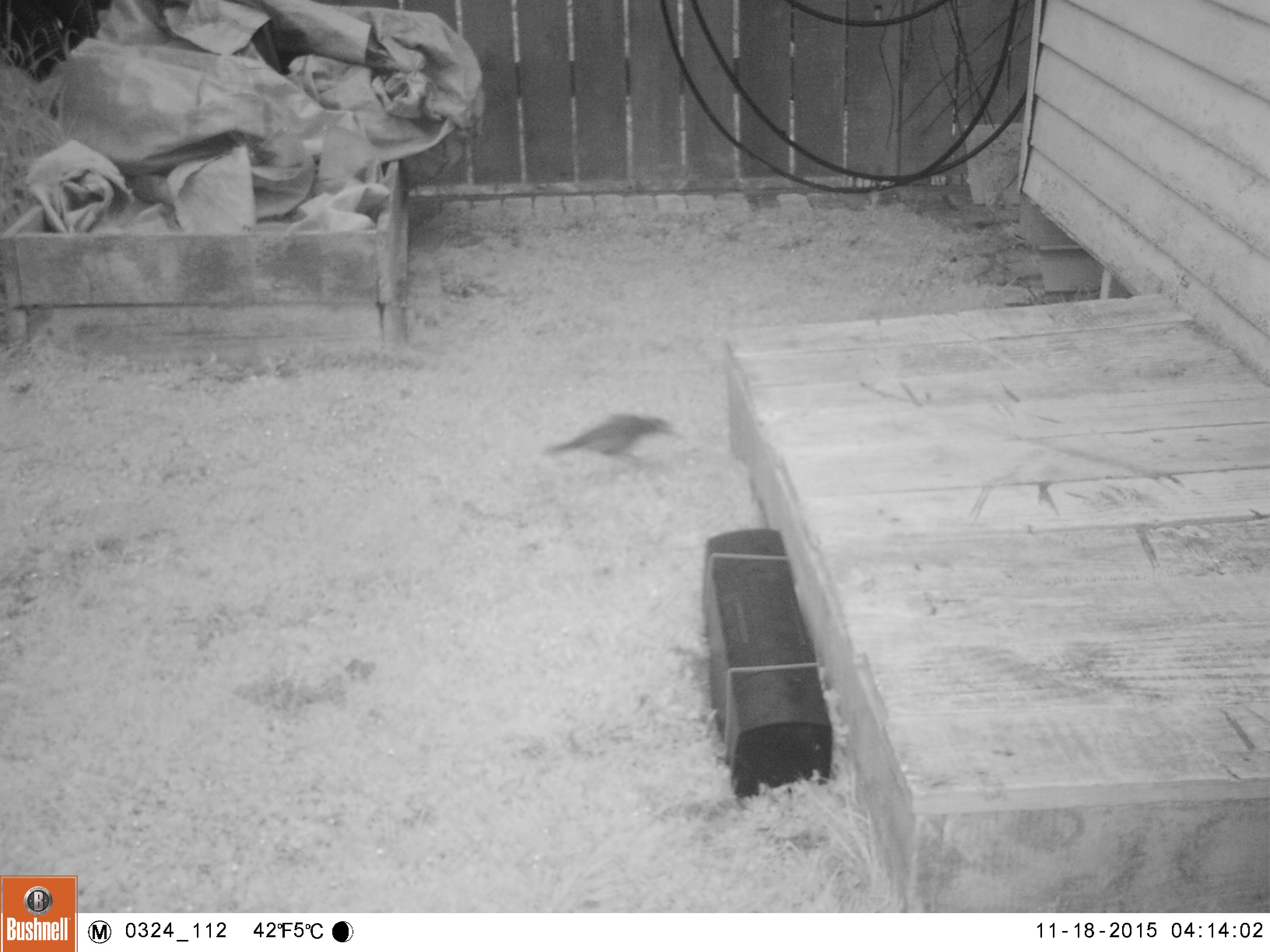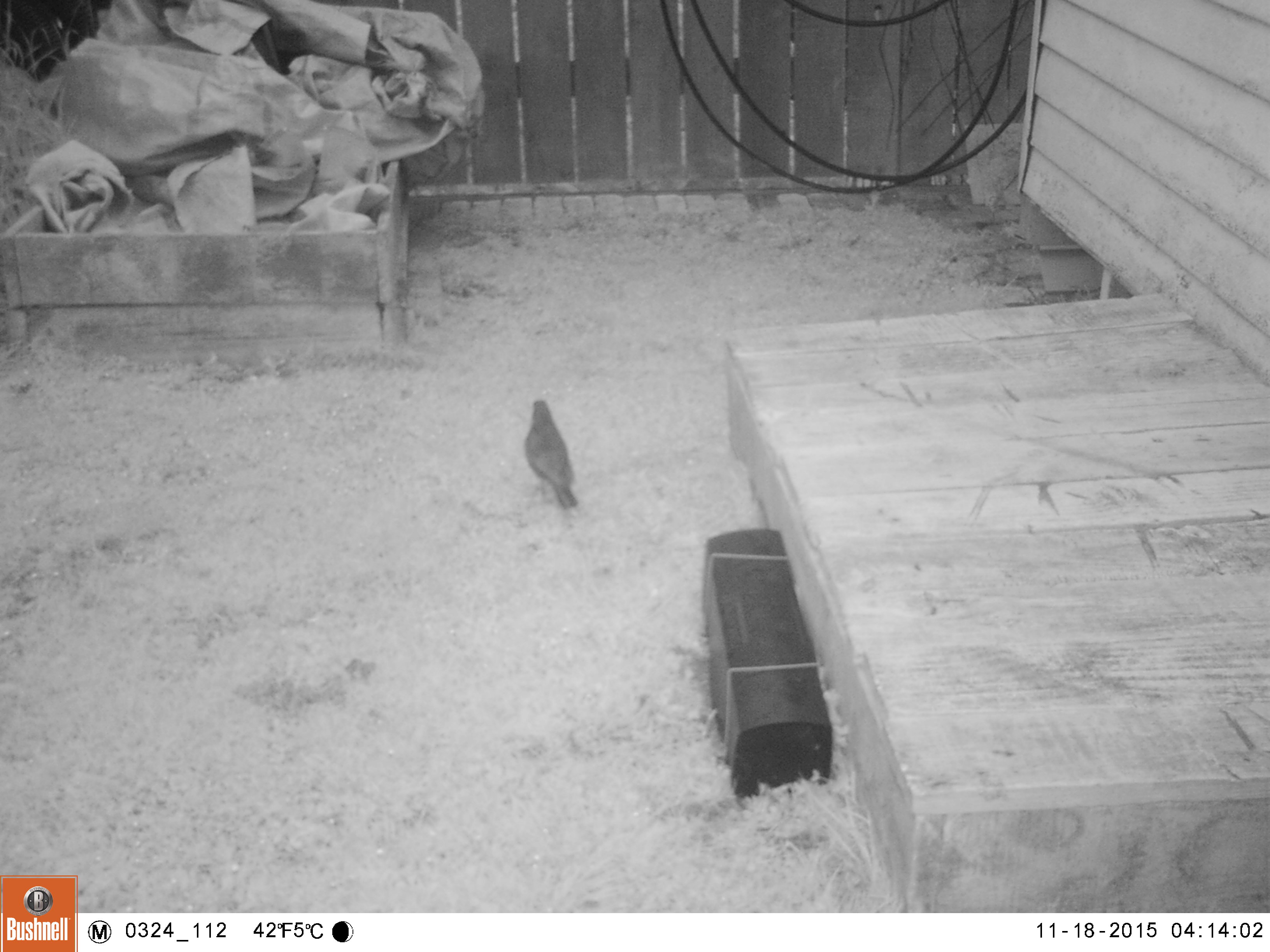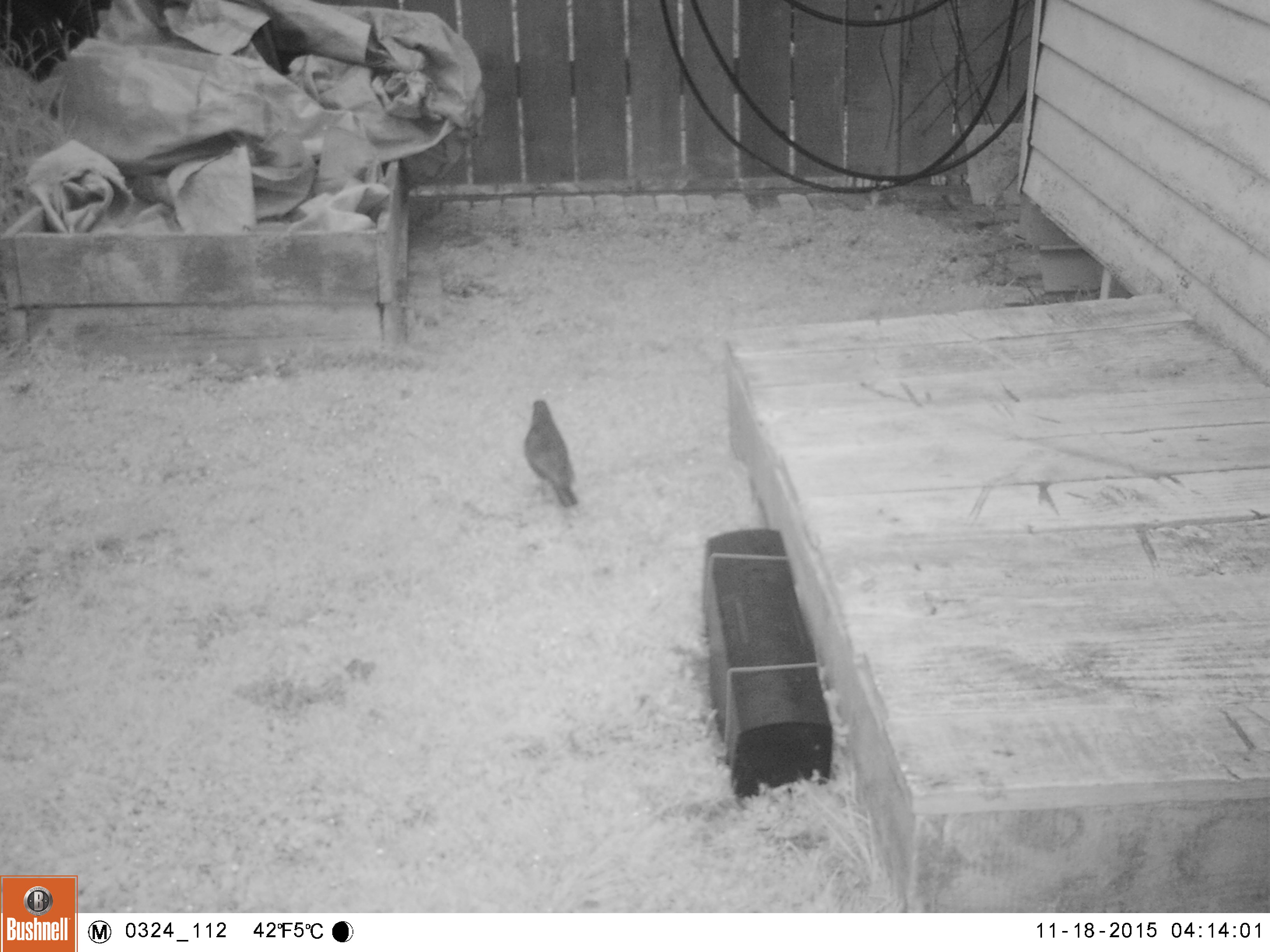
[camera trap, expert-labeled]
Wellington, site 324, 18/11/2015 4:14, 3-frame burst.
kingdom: Animalia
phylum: Chordata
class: Aves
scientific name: Aves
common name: bird